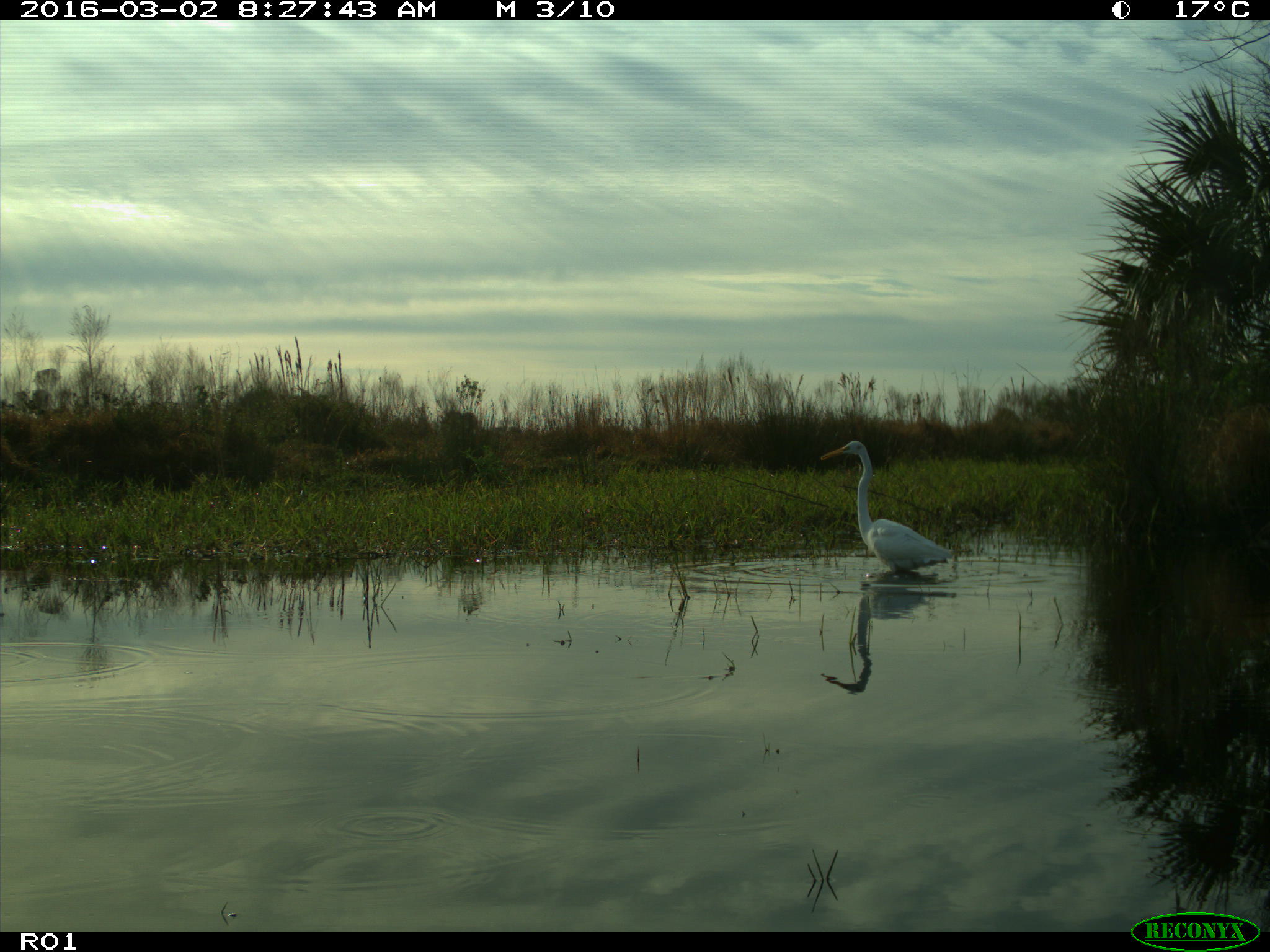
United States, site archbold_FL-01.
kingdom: Animalia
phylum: Chordata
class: Aves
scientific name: Aves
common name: birds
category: unidentified bird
Unidentified bird (birds) (Aves).